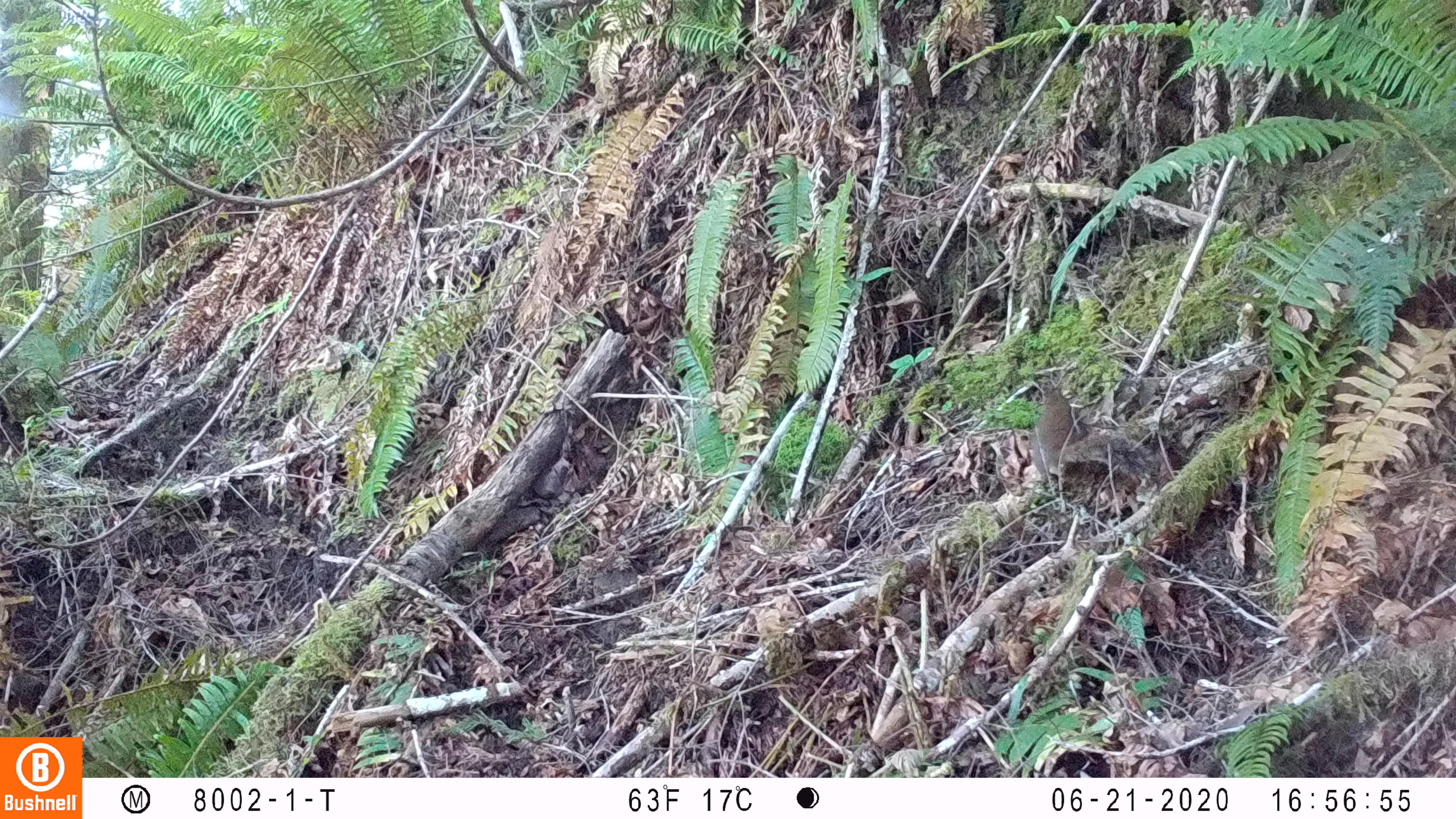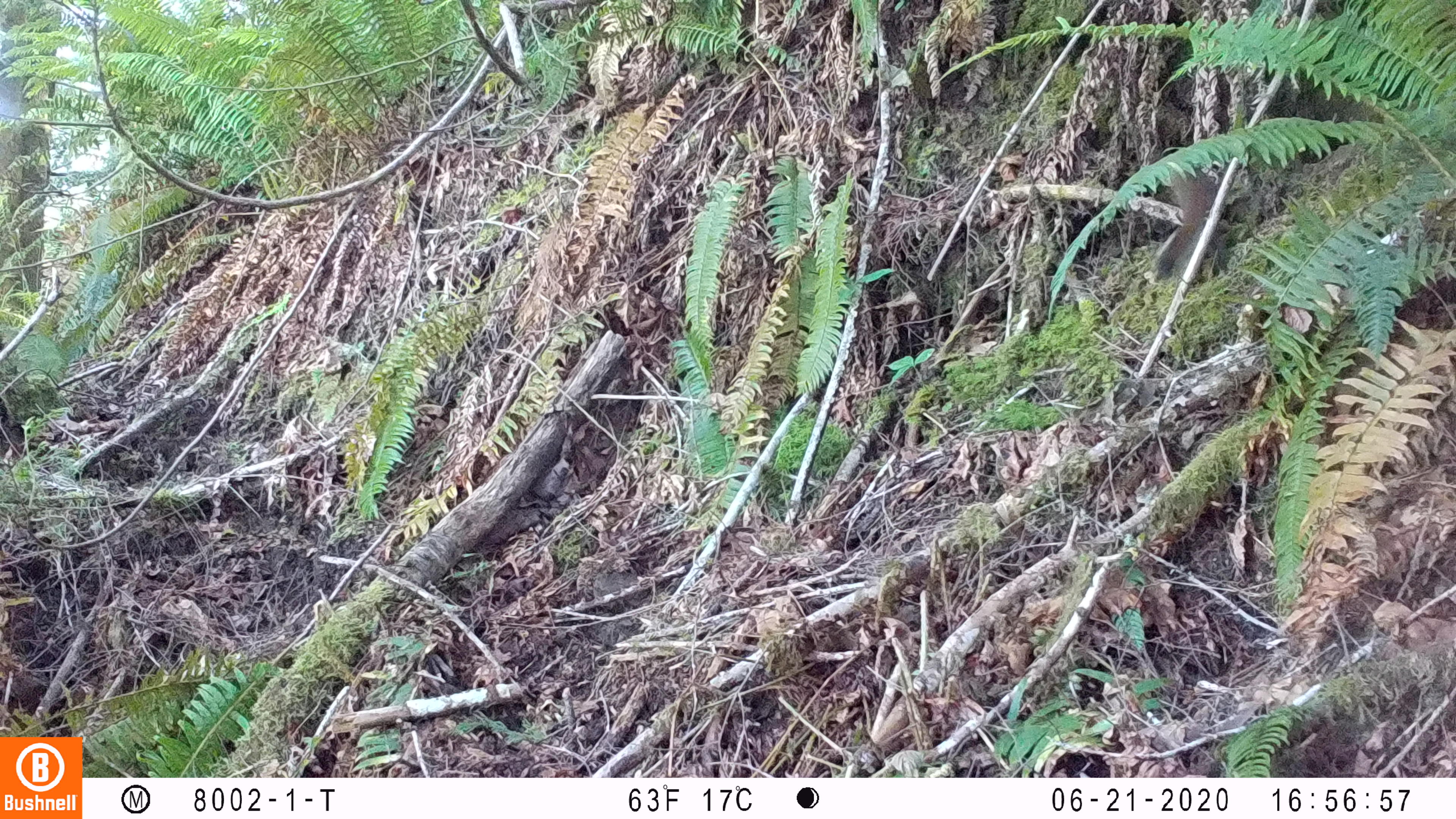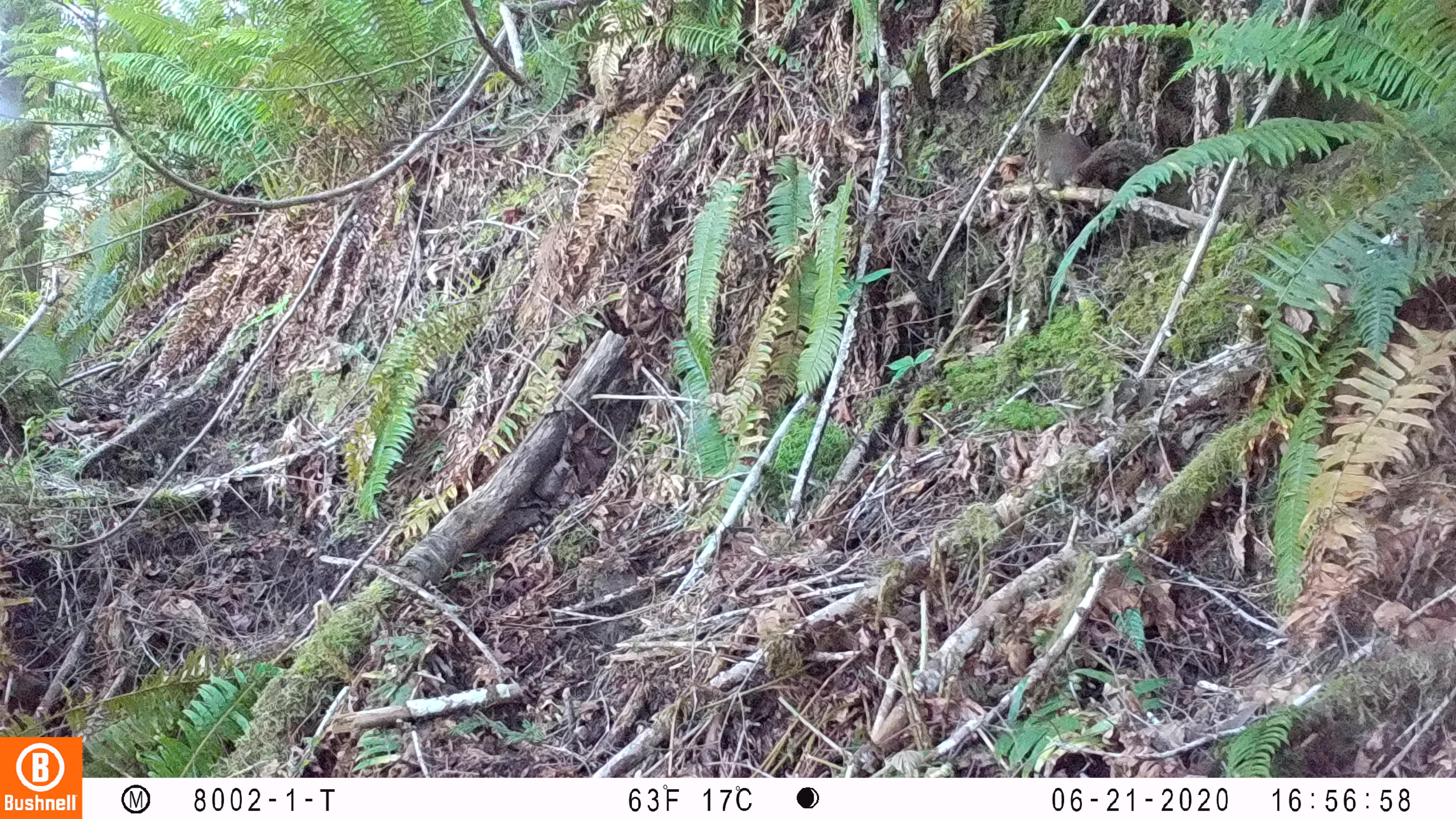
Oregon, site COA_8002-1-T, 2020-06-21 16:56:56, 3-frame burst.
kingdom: Animalia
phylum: Chordata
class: Mammalia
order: Rodentia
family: Sciuridae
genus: Tamiasciurus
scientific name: Tamiasciurus douglasii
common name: douglas squirrel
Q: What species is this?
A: Douglas squirrel (Tamiasciurus douglasii).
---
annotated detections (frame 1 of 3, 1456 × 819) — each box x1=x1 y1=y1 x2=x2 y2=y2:
douglas squirrel: x1=1030 y1=383 x2=1158 y2=487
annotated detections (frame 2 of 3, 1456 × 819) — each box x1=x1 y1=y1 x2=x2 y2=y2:
douglas squirrel: x1=1159 y1=167 x2=1218 y2=297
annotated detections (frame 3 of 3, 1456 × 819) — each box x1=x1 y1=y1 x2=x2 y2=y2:
douglas squirrel: x1=1027 y1=113 x2=1159 y2=191